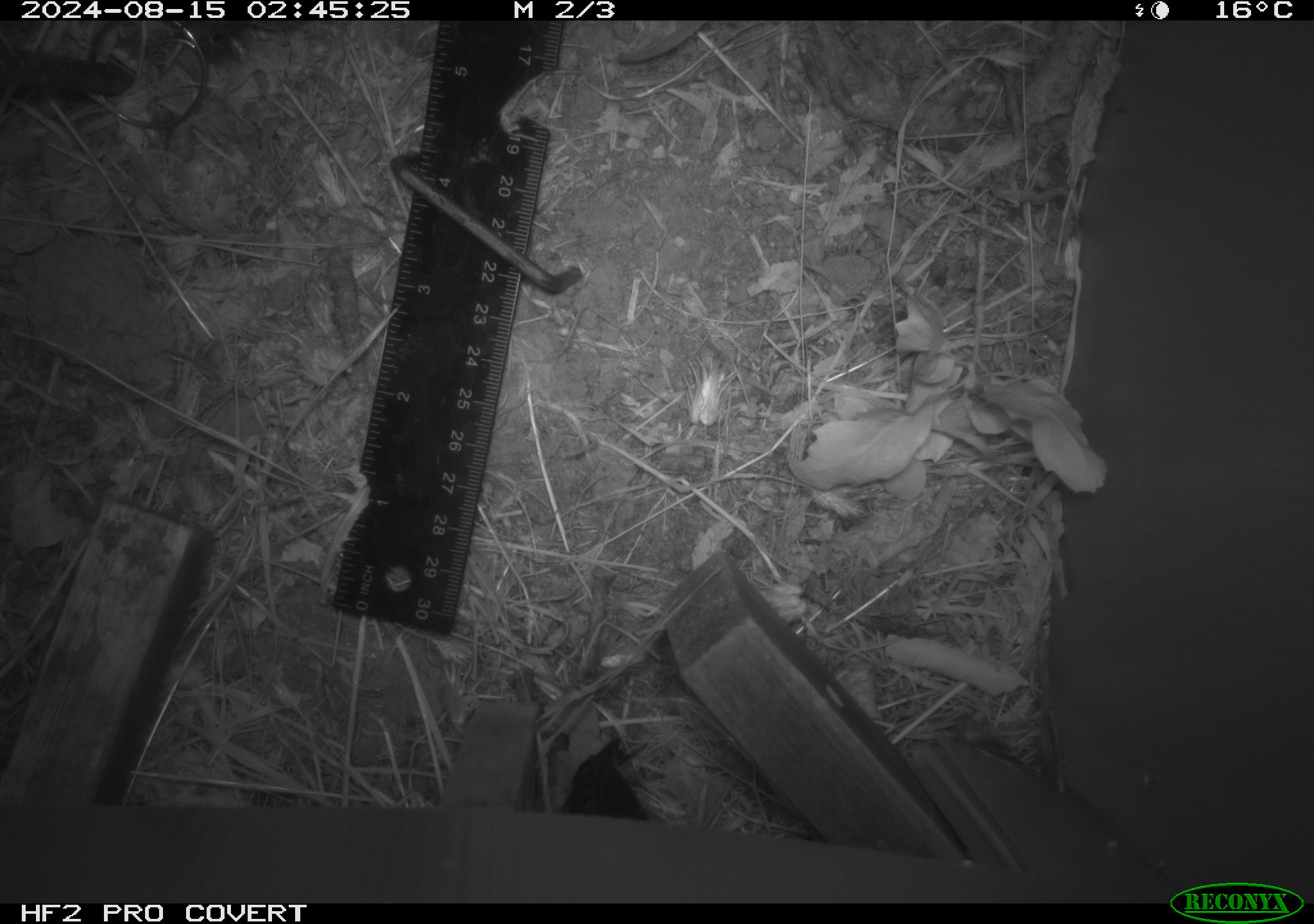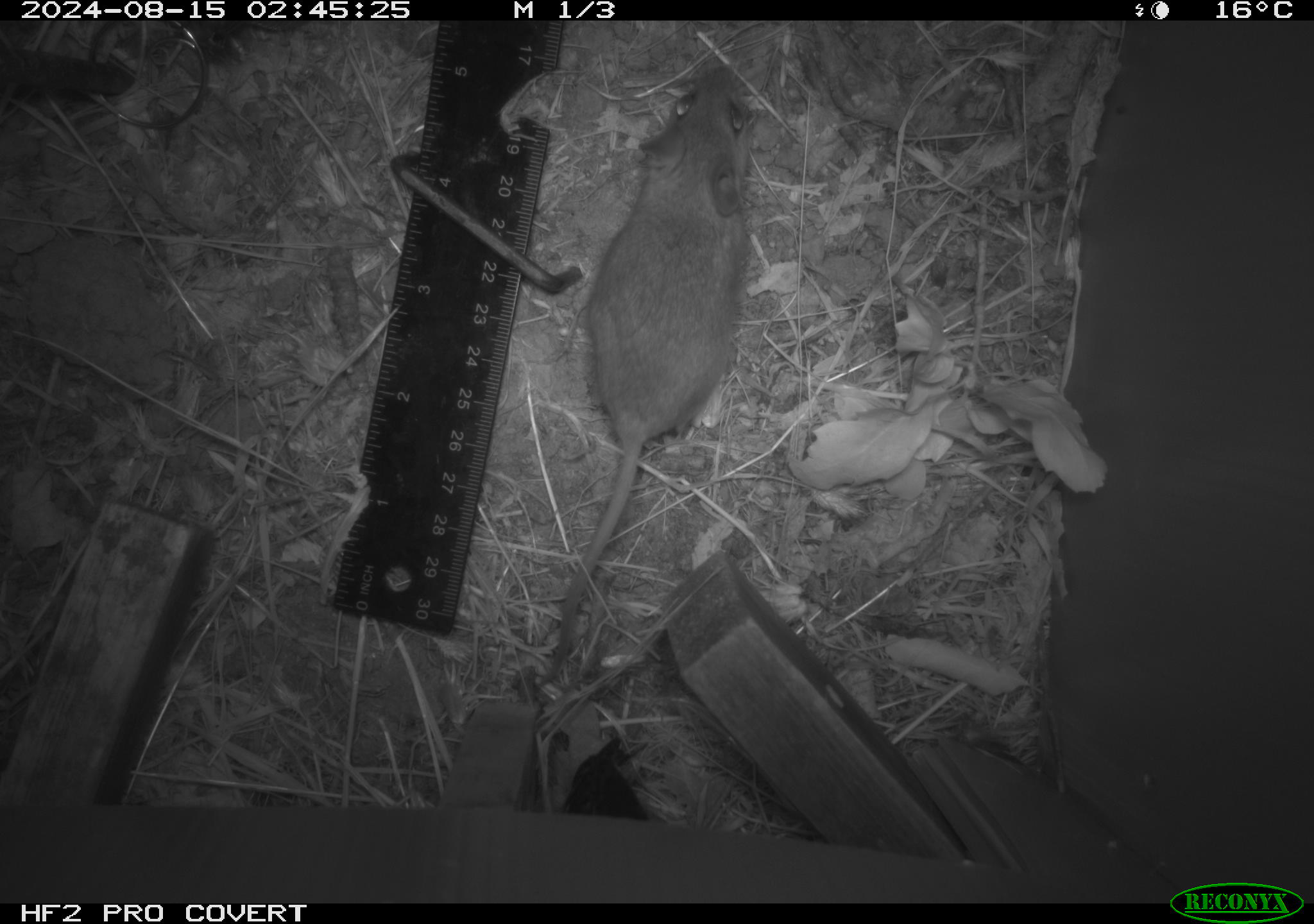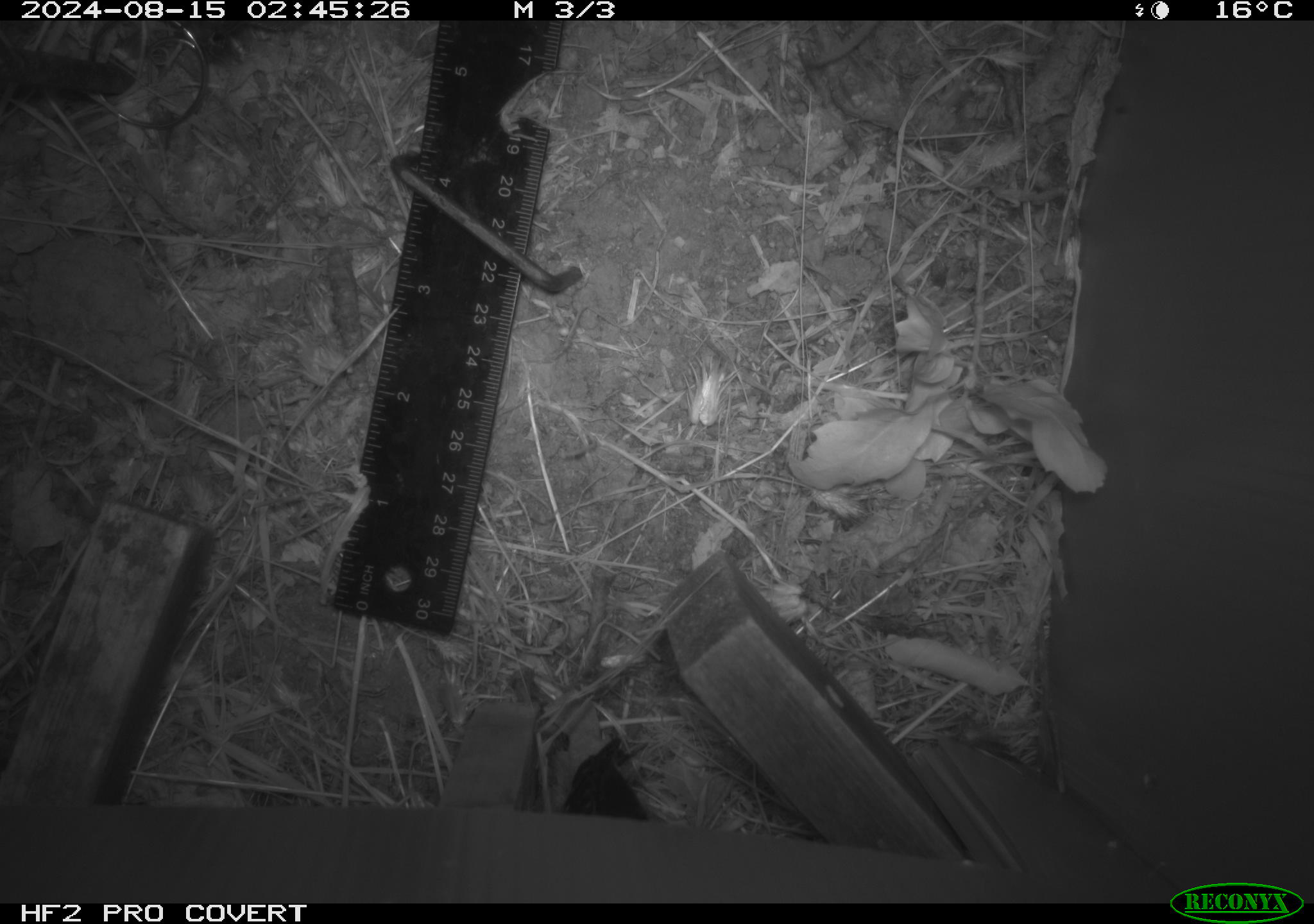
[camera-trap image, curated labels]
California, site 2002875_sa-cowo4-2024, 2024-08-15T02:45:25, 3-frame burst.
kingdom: Animalia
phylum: Chordata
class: Mammalia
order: Rodentia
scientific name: Rodentia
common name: rodent